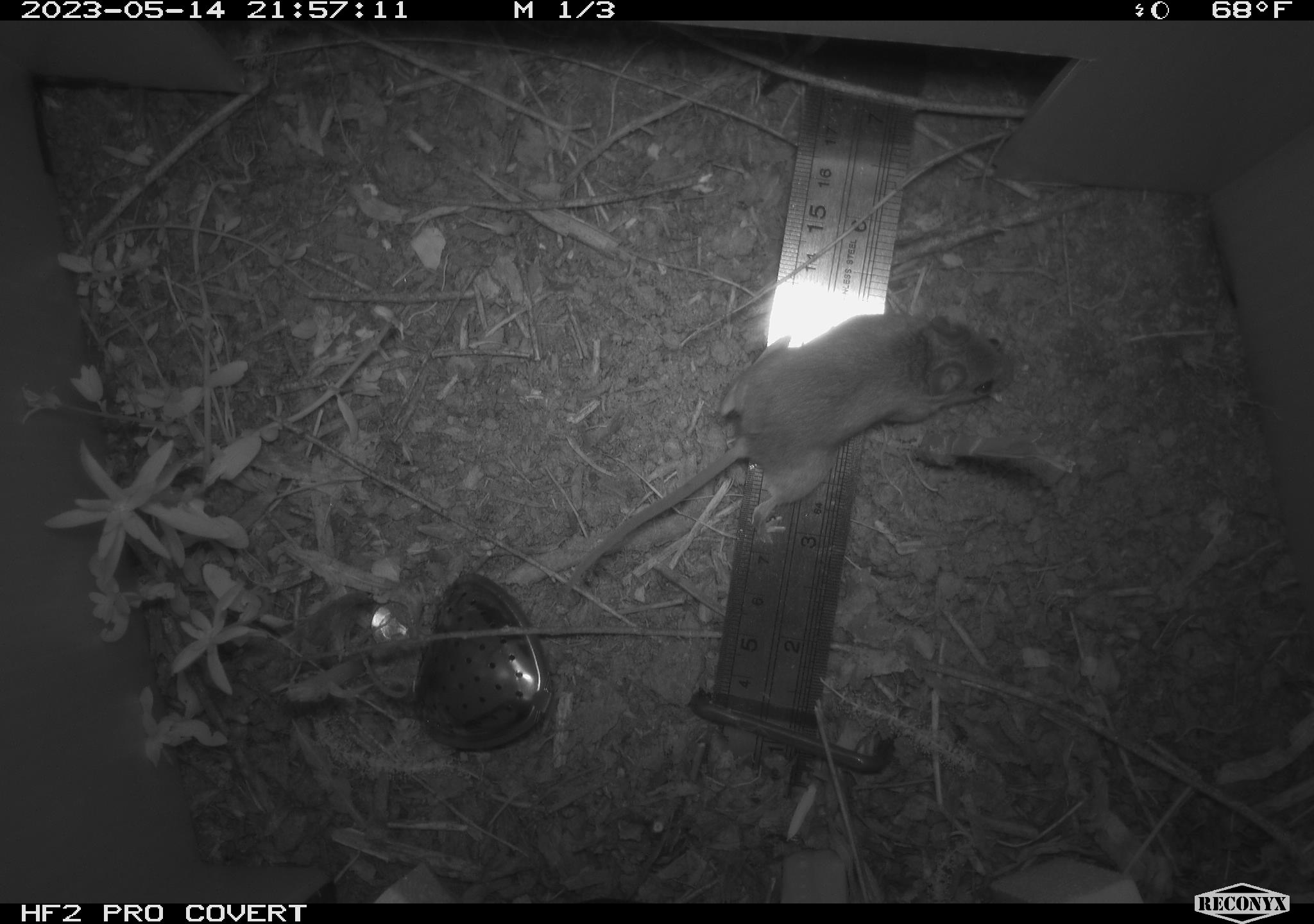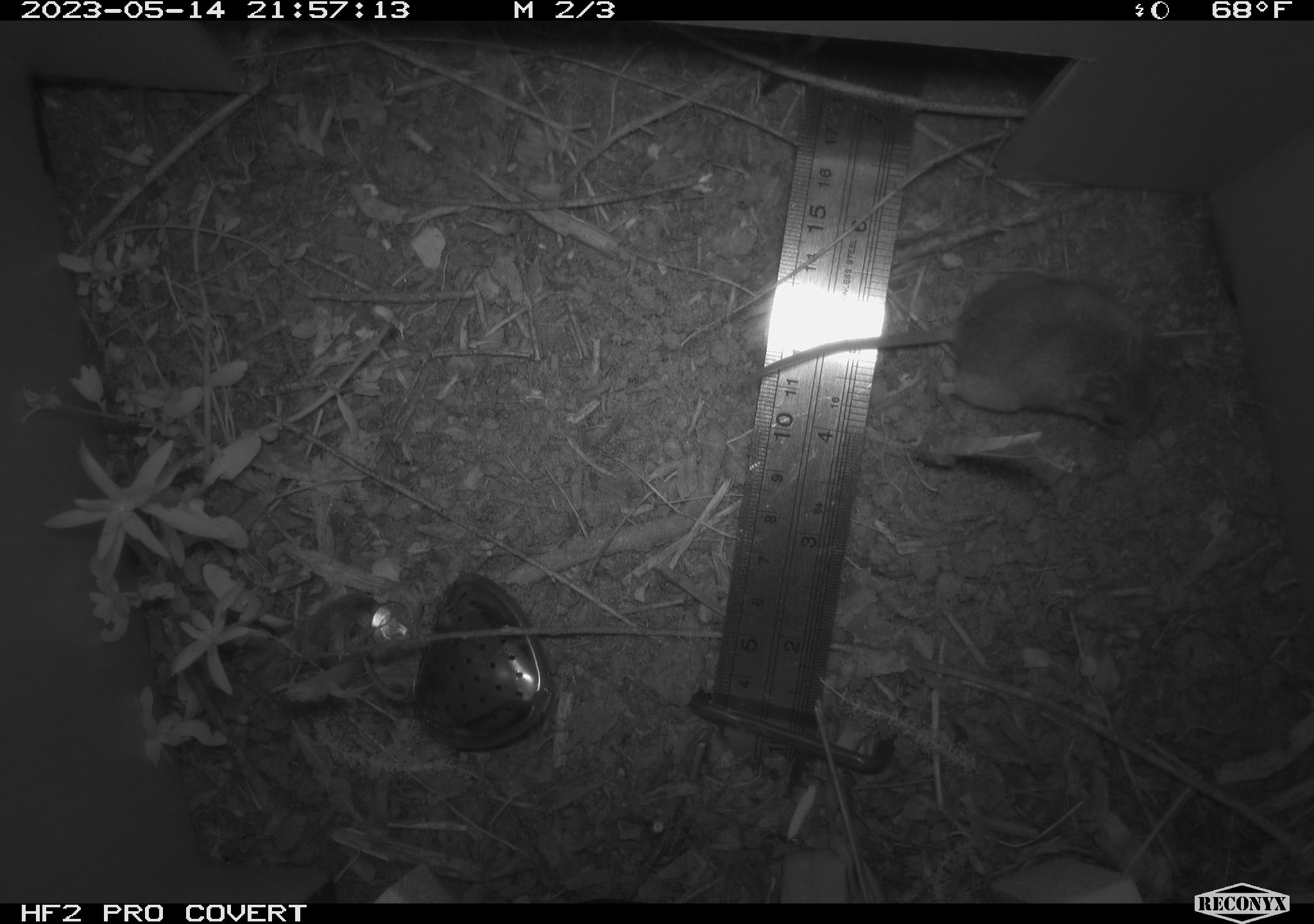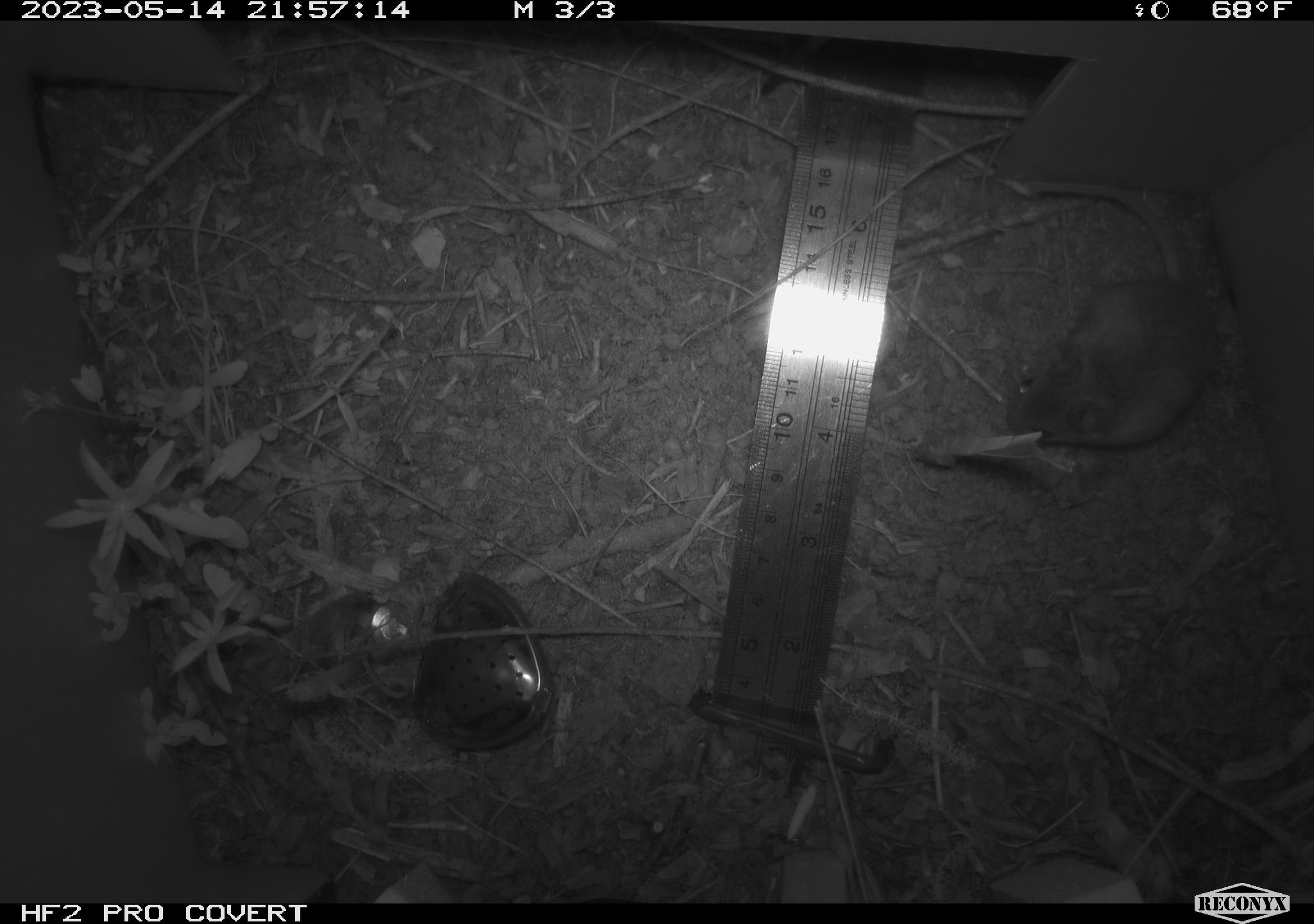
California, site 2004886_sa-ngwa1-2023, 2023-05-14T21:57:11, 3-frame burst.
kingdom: Animalia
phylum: Chordata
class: Mammalia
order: Rodentia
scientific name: Rodentia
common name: mouse species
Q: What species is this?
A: Mouse species (Rodentia).